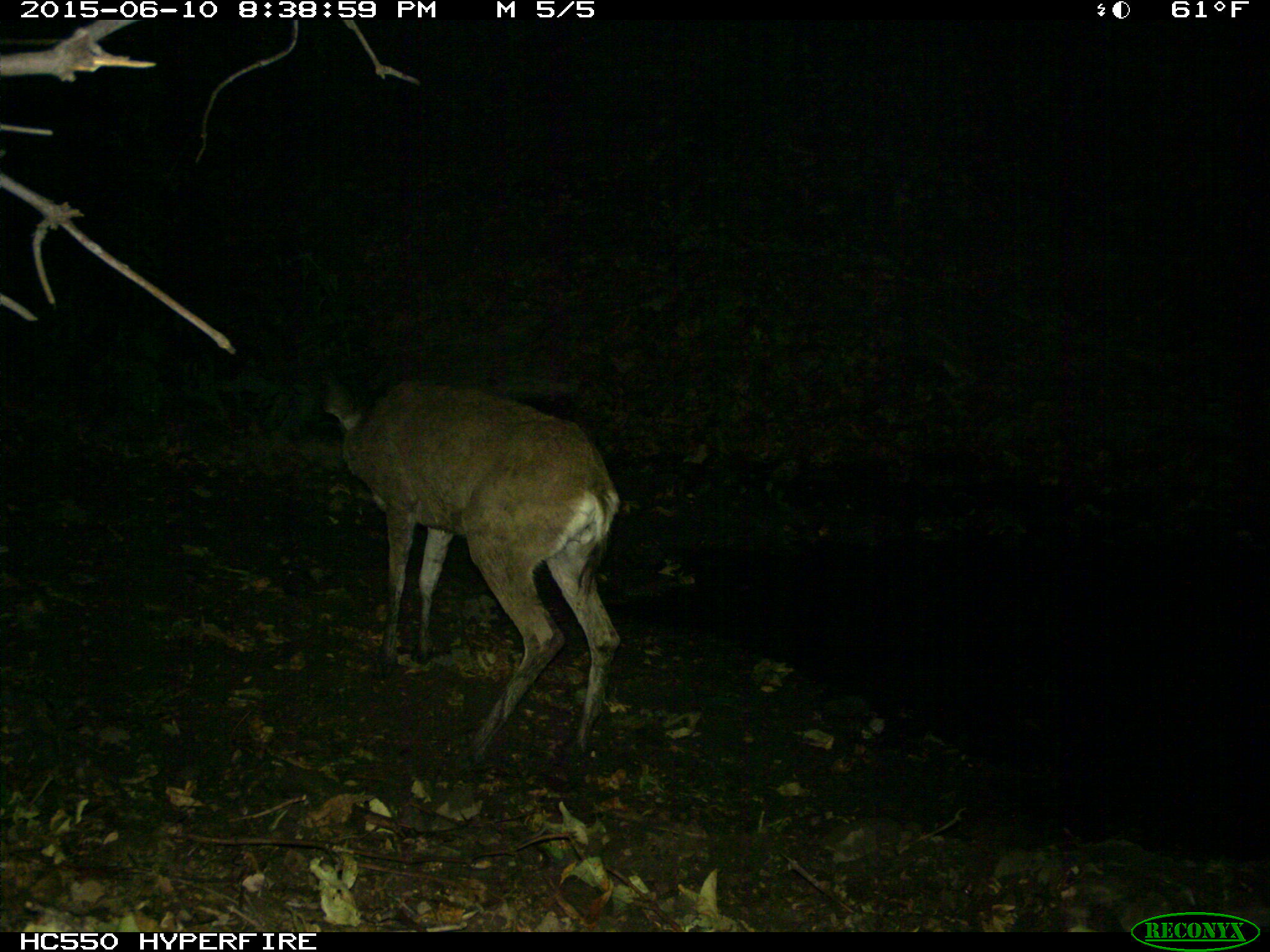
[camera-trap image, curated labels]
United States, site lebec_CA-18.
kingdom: Animalia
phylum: Chordata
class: Mammalia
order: Artiodactyla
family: Cervidae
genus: Odocoileus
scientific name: Odocoileus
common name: deer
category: unidentified deer